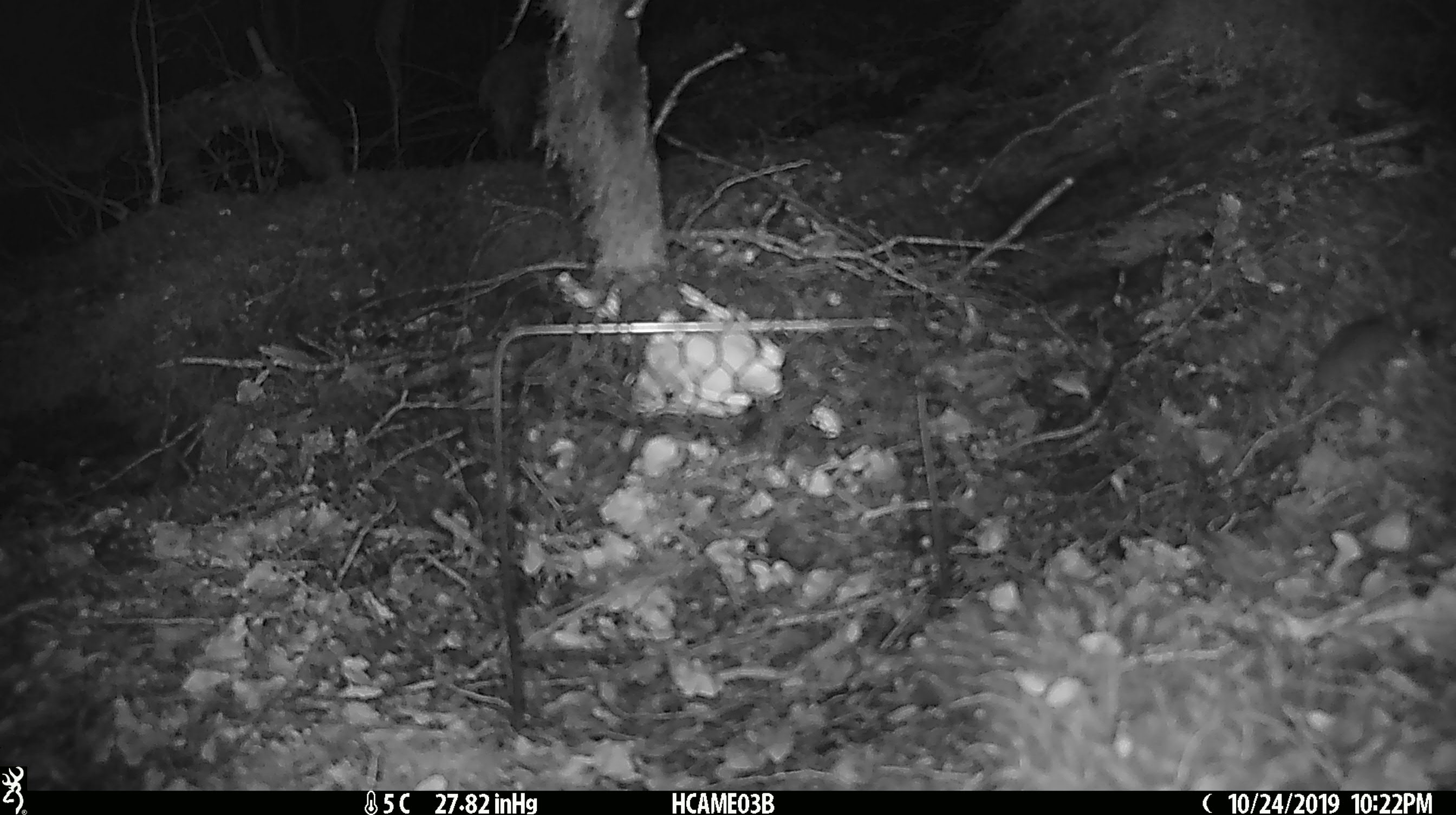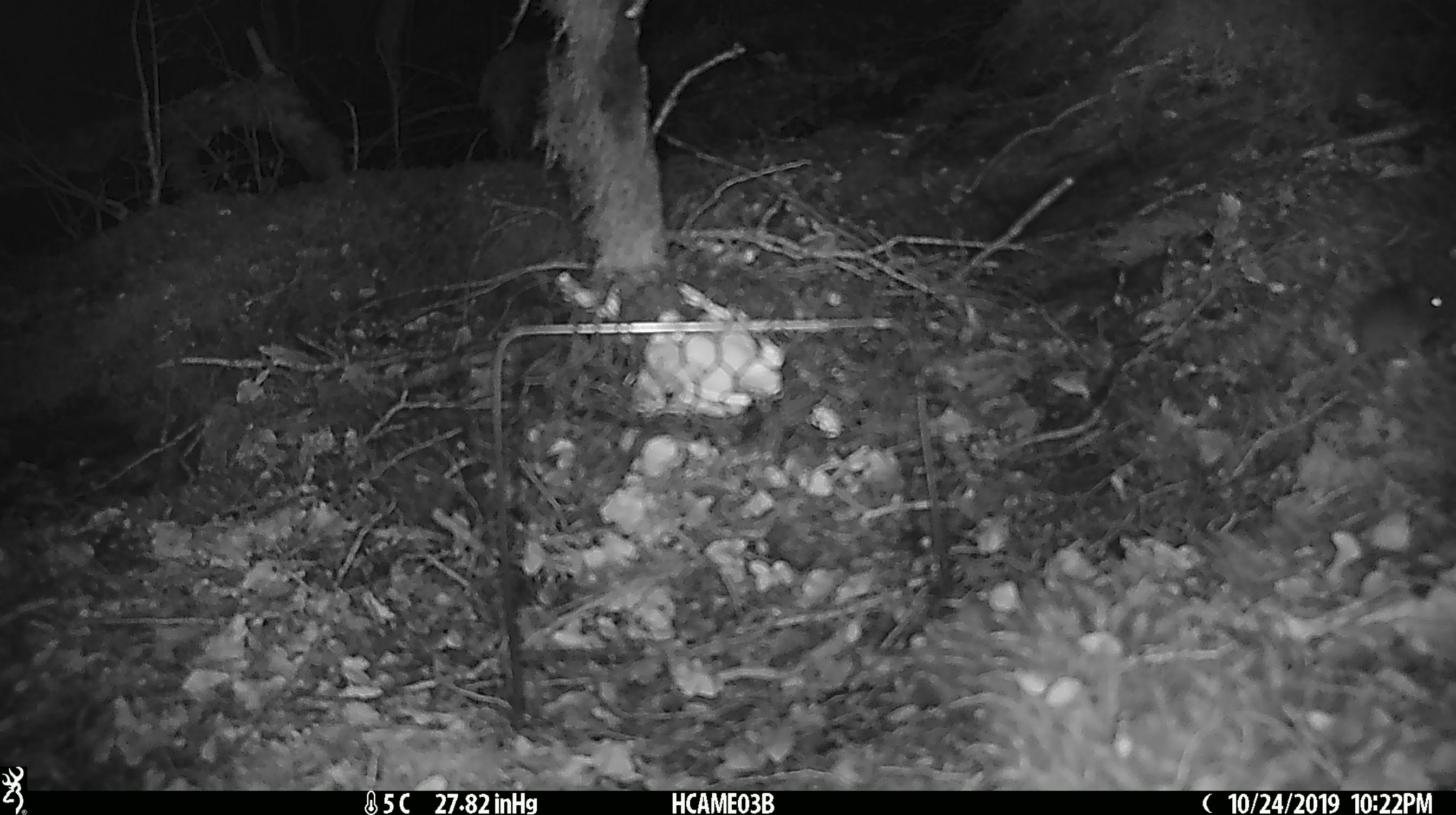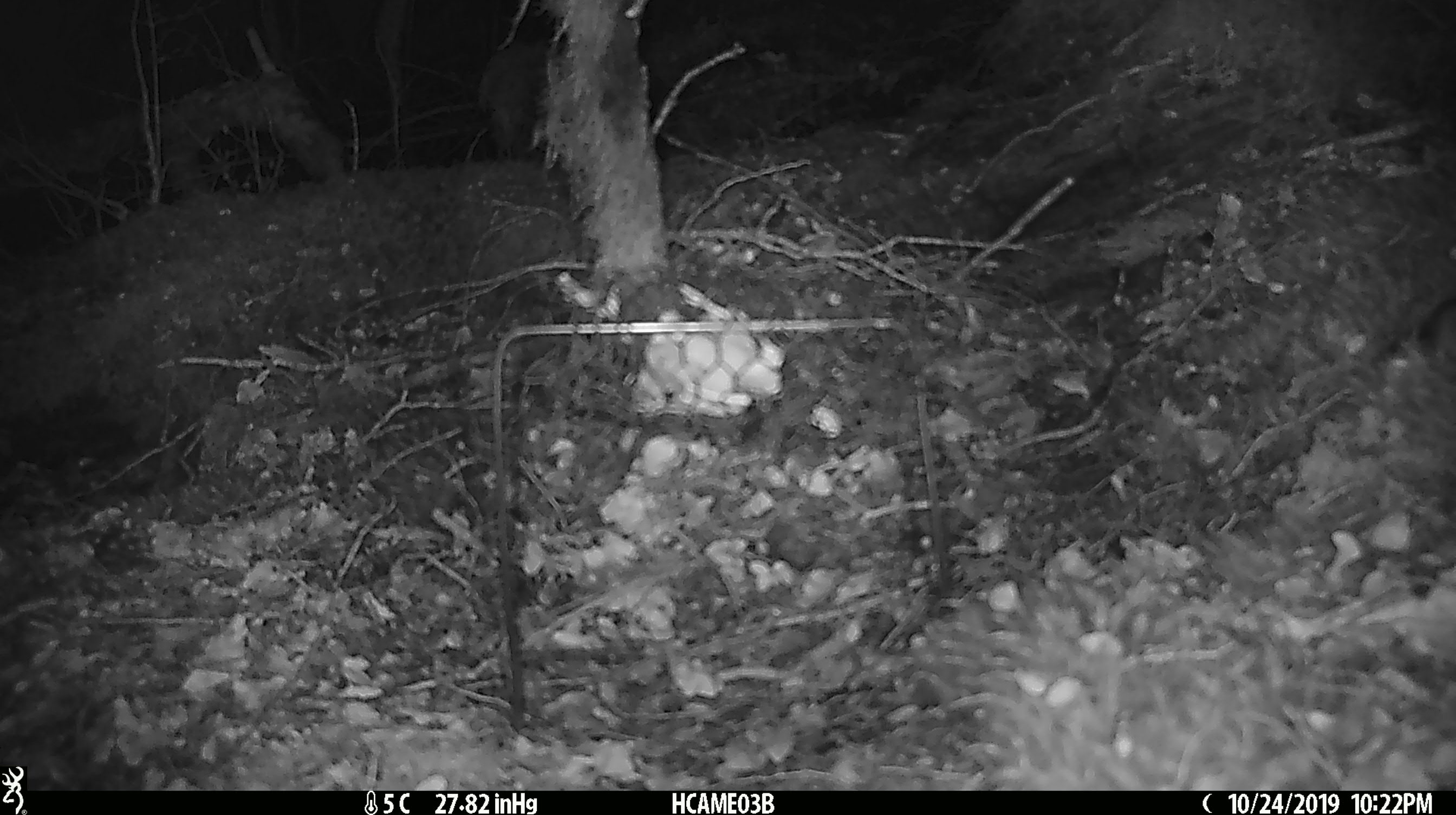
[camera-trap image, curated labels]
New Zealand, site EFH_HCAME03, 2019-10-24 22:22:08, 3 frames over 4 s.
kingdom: Animalia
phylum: Chordata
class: Mammalia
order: Rodentia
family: Muridae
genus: Mus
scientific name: Mus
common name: mouse